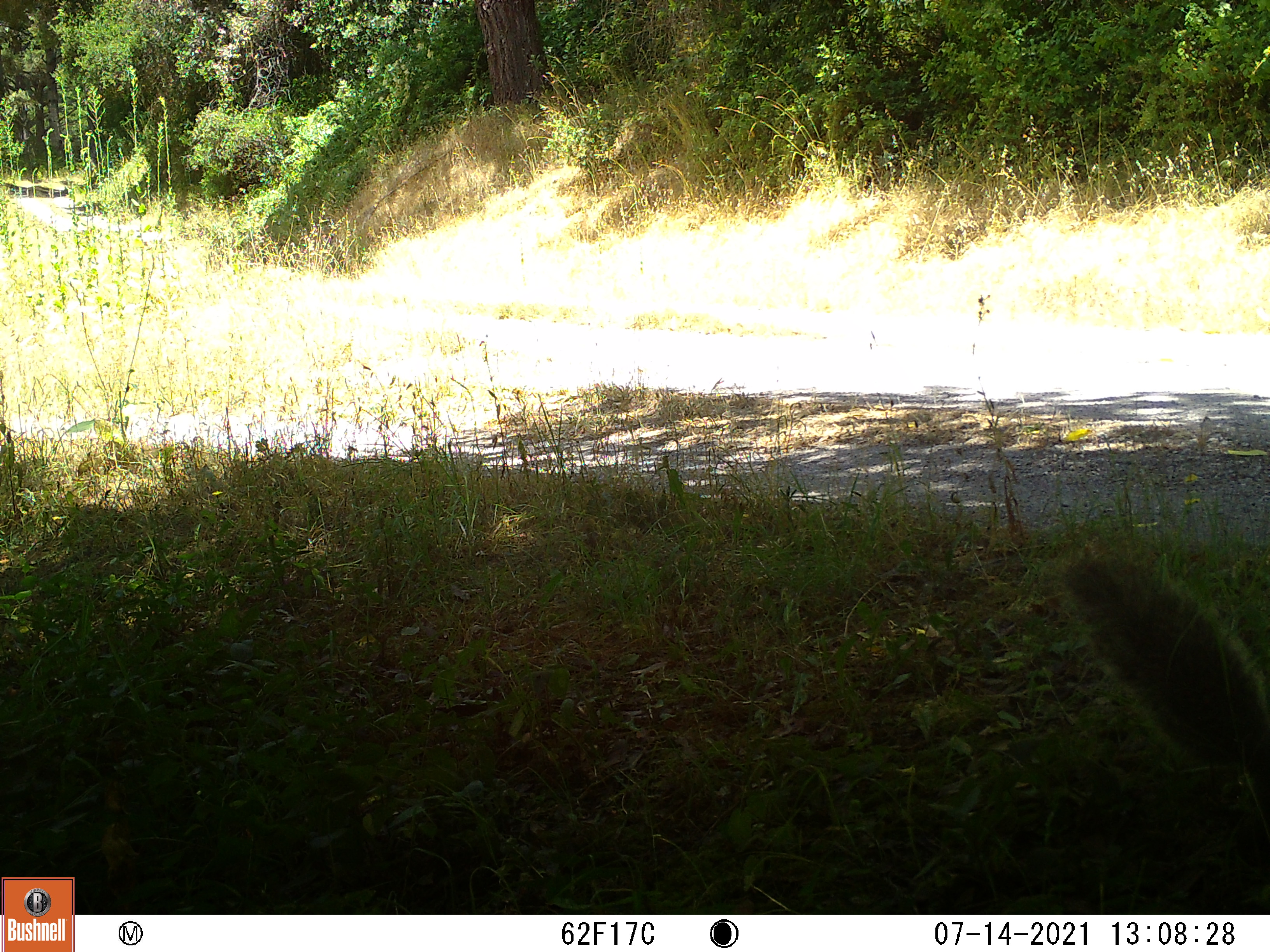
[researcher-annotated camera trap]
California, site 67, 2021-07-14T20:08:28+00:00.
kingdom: Animalia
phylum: Chordata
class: Mammalia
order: Rodentia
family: Sciuridae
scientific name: Sciuridae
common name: squirrel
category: unknown squirrel